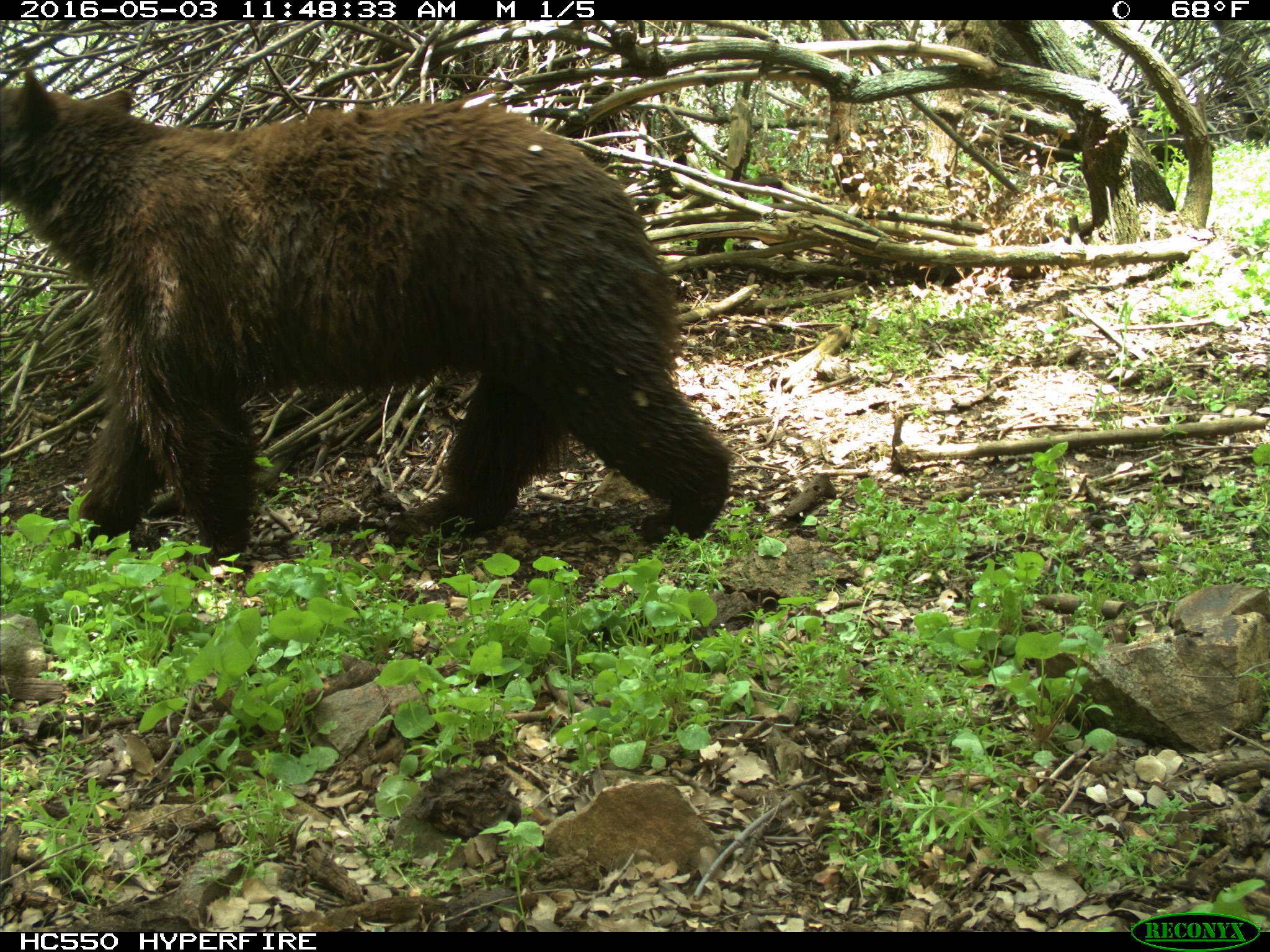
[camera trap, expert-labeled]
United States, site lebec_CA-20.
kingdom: Animalia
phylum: Chordata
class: Mammalia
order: Carnivora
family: Ursidae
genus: Ursus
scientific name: Ursus americanus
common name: american black bear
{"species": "Ursus americanus (american black bear)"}